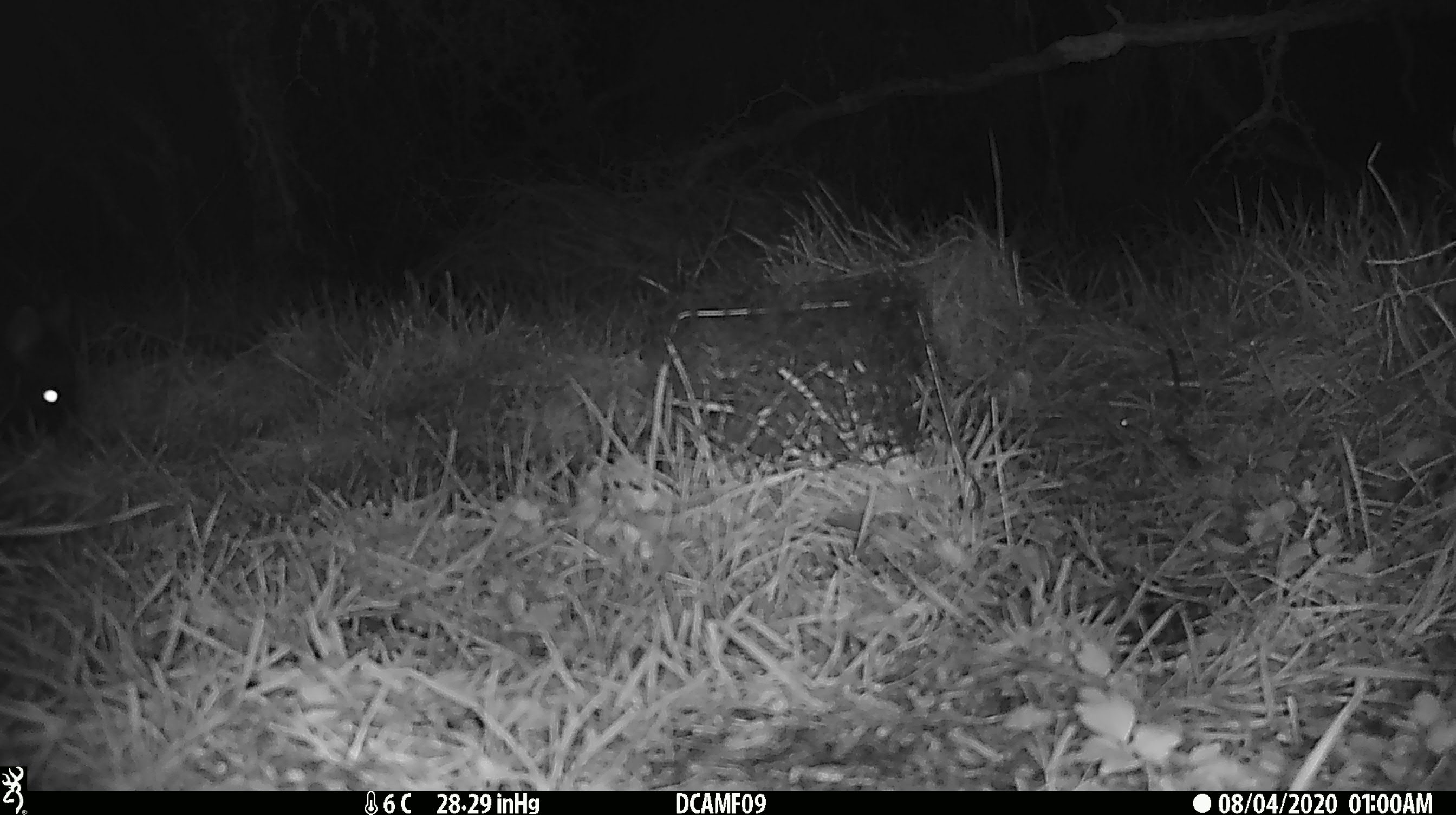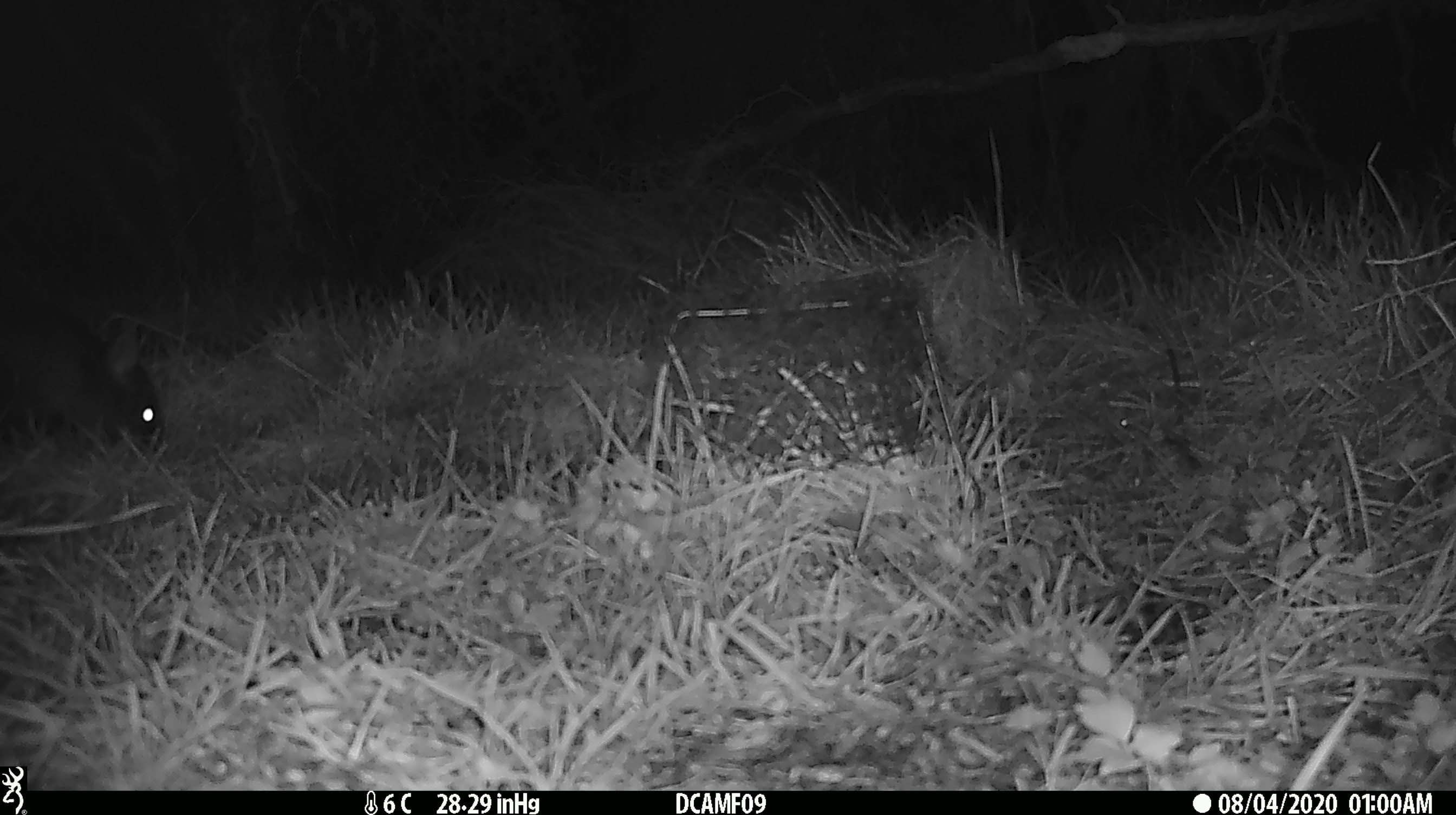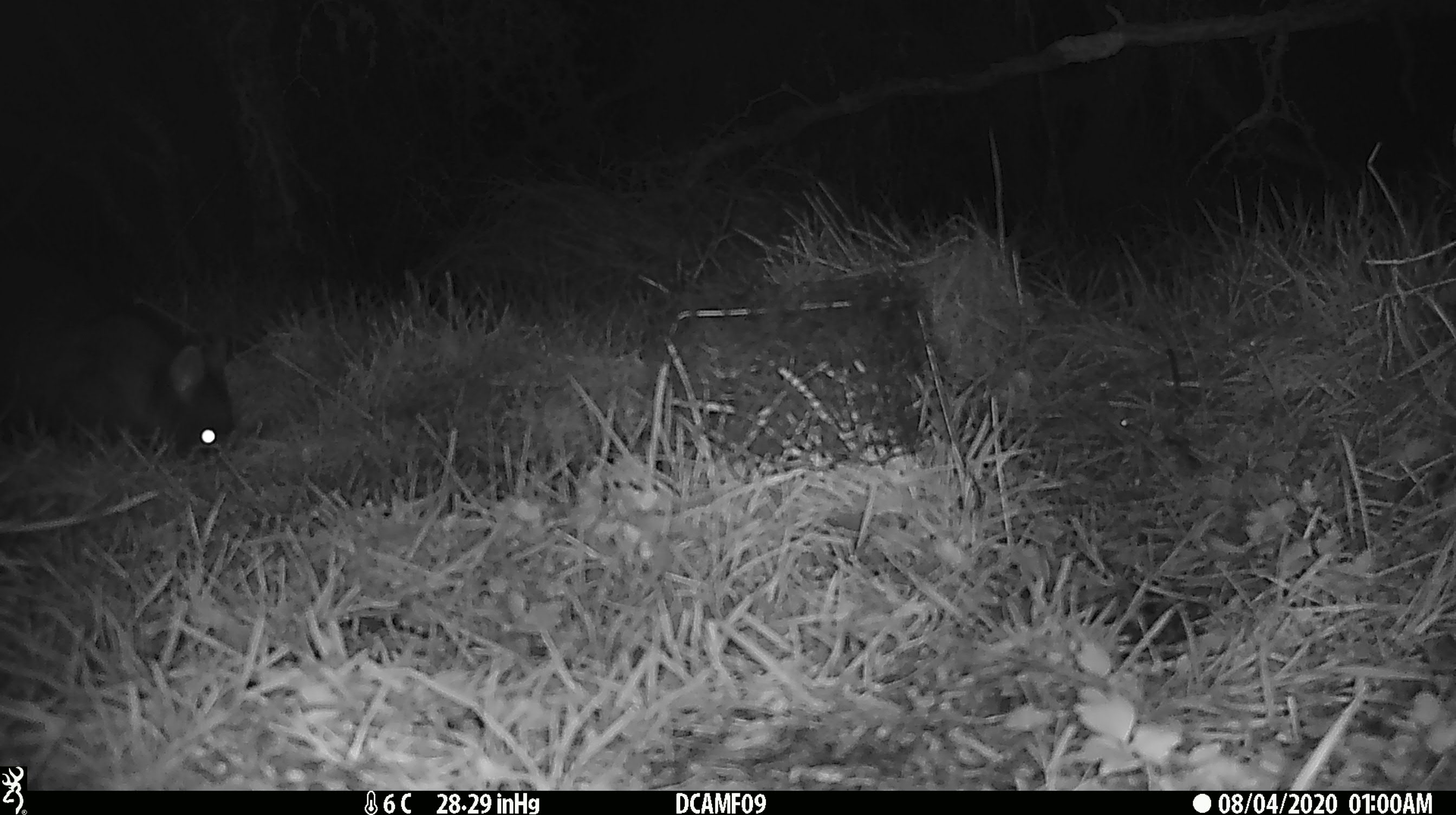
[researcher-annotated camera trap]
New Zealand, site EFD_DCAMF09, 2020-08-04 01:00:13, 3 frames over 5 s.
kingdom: Animalia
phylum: Chordata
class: Mammalia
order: Diprotodontia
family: Phalangeridae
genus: Trichosurus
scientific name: Trichosurus vulpecula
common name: common brushtail possum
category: possum